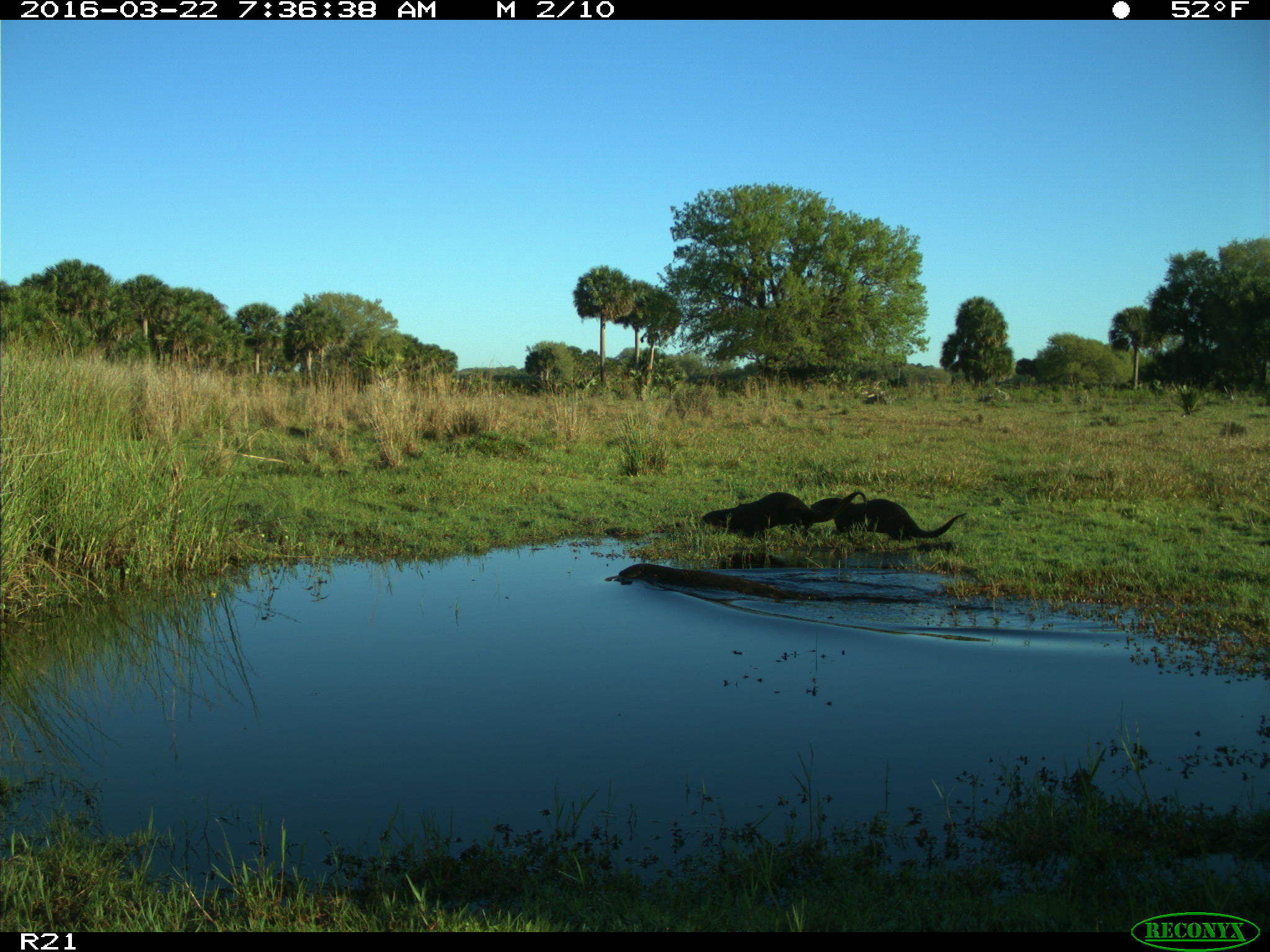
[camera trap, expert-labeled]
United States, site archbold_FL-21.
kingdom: Animalia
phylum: Chordata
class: Mammalia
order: Carnivora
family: Mustelidae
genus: Lontra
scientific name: Lontra canadensis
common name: north american river otter